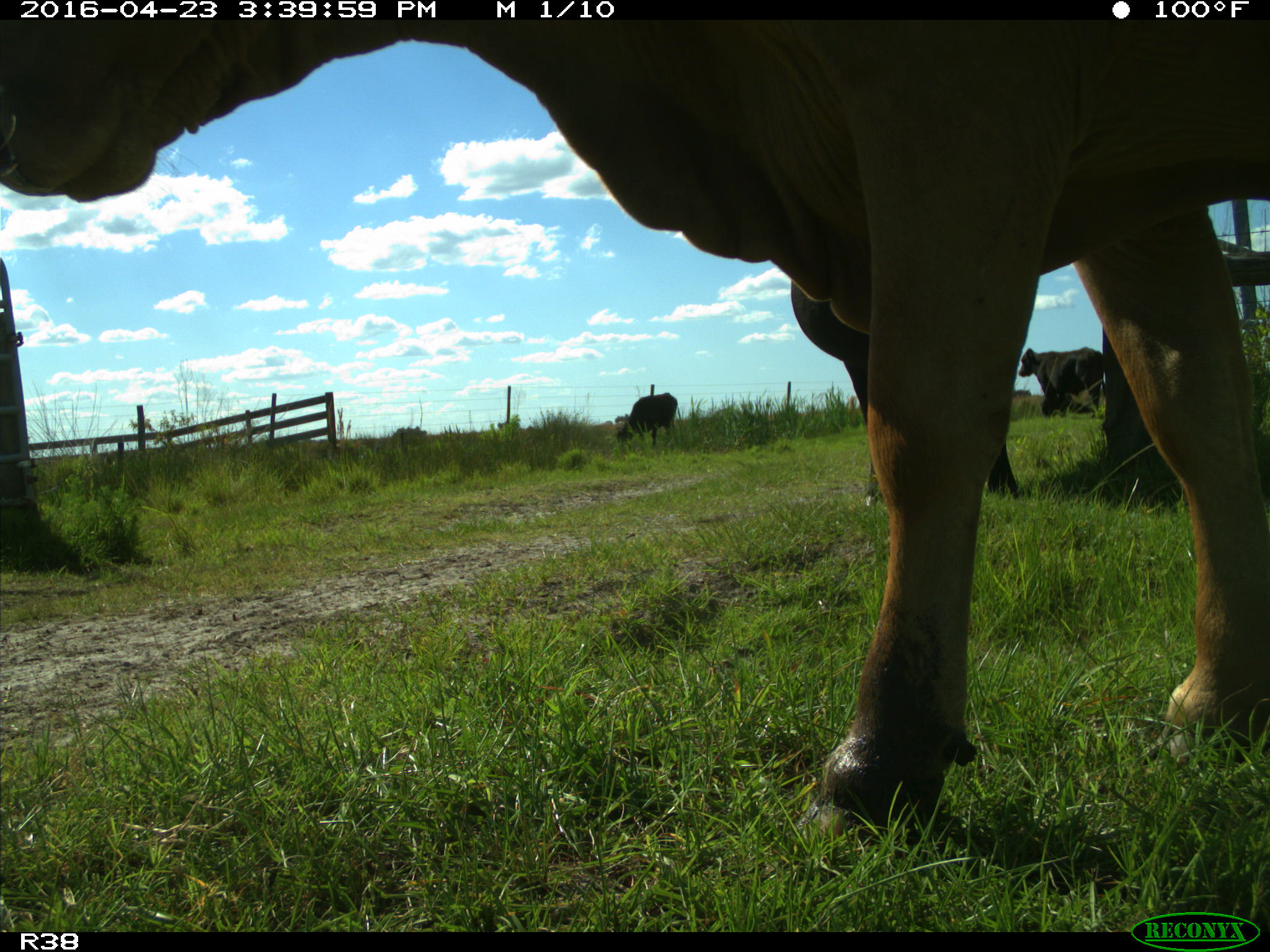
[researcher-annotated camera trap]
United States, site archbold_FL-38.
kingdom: Animalia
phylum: Chordata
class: Mammalia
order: Artiodactyla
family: Bovidae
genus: Bos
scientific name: Bos taurus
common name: domestic cow